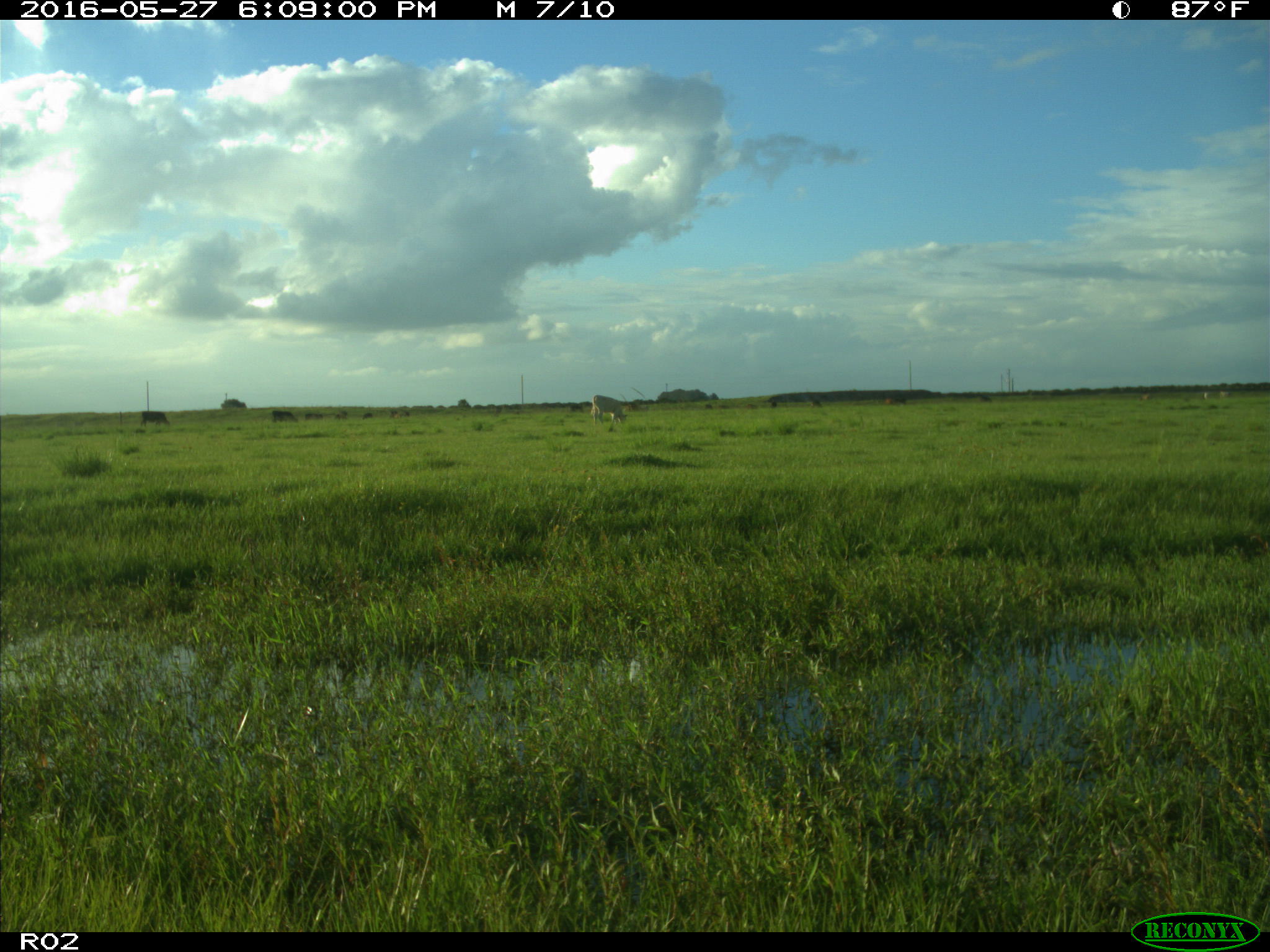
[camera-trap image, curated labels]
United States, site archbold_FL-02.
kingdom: Animalia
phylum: Chordata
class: Mammalia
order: Artiodactyla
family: Bovidae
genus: Bos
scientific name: Bos taurus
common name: domestic cow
Bos taurus (domestic cow).